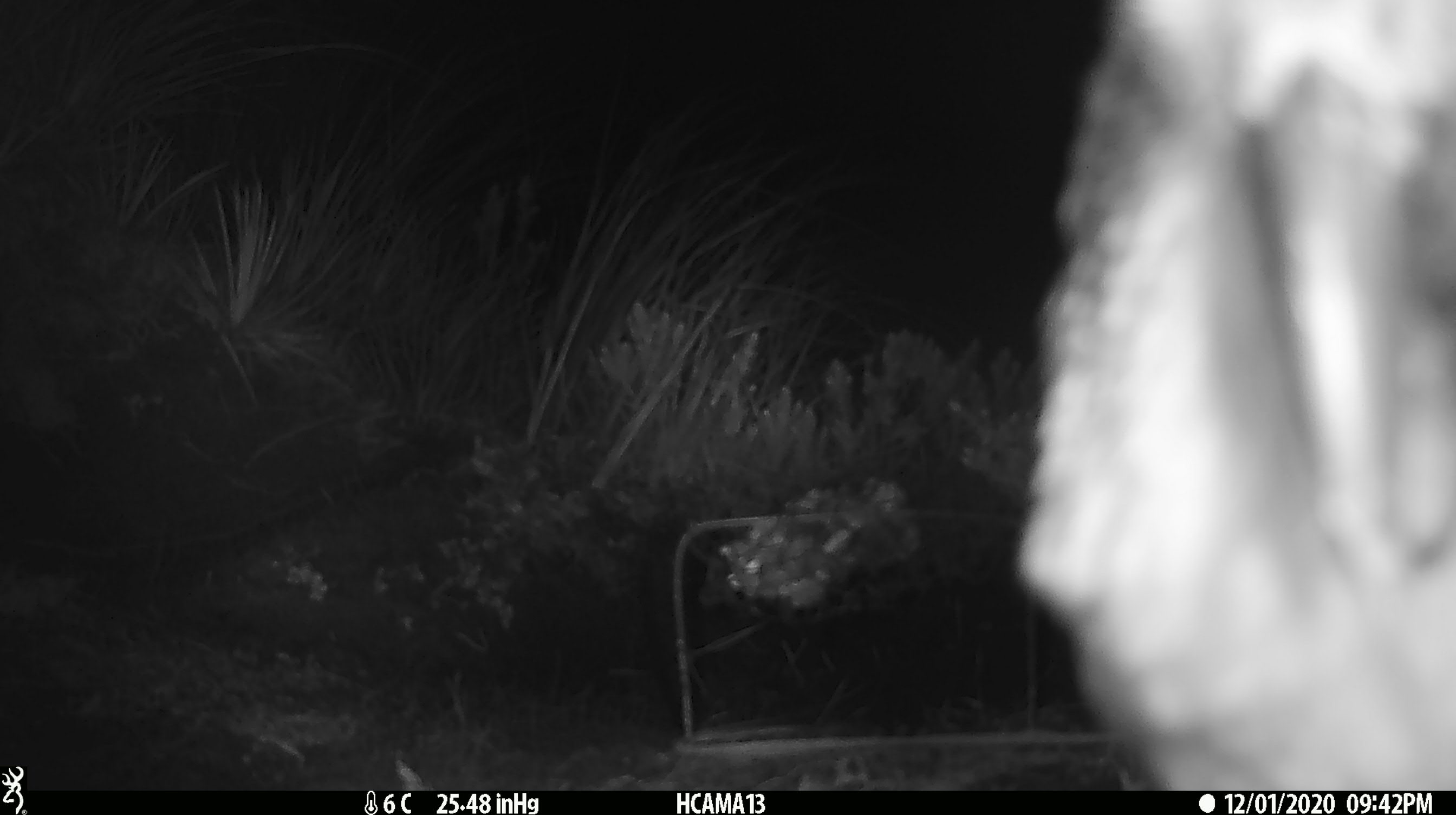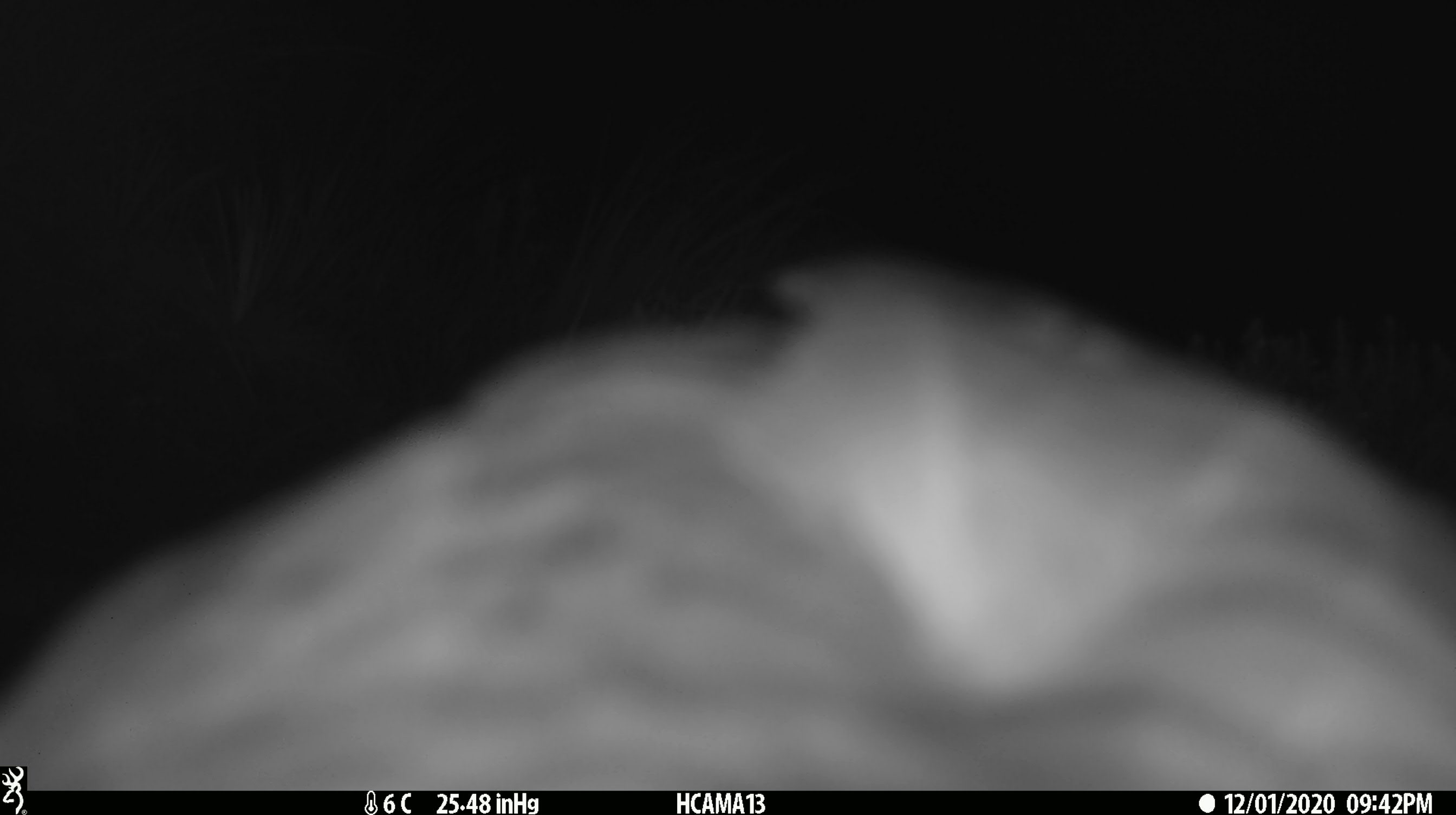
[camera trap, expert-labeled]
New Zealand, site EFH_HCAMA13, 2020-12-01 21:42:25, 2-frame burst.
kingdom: Animalia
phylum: Chordata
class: Aves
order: Psittaciformes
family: Strigopidae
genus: Nestor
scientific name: Nestor notabilis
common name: kea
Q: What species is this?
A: Kea (Nestor notabilis).